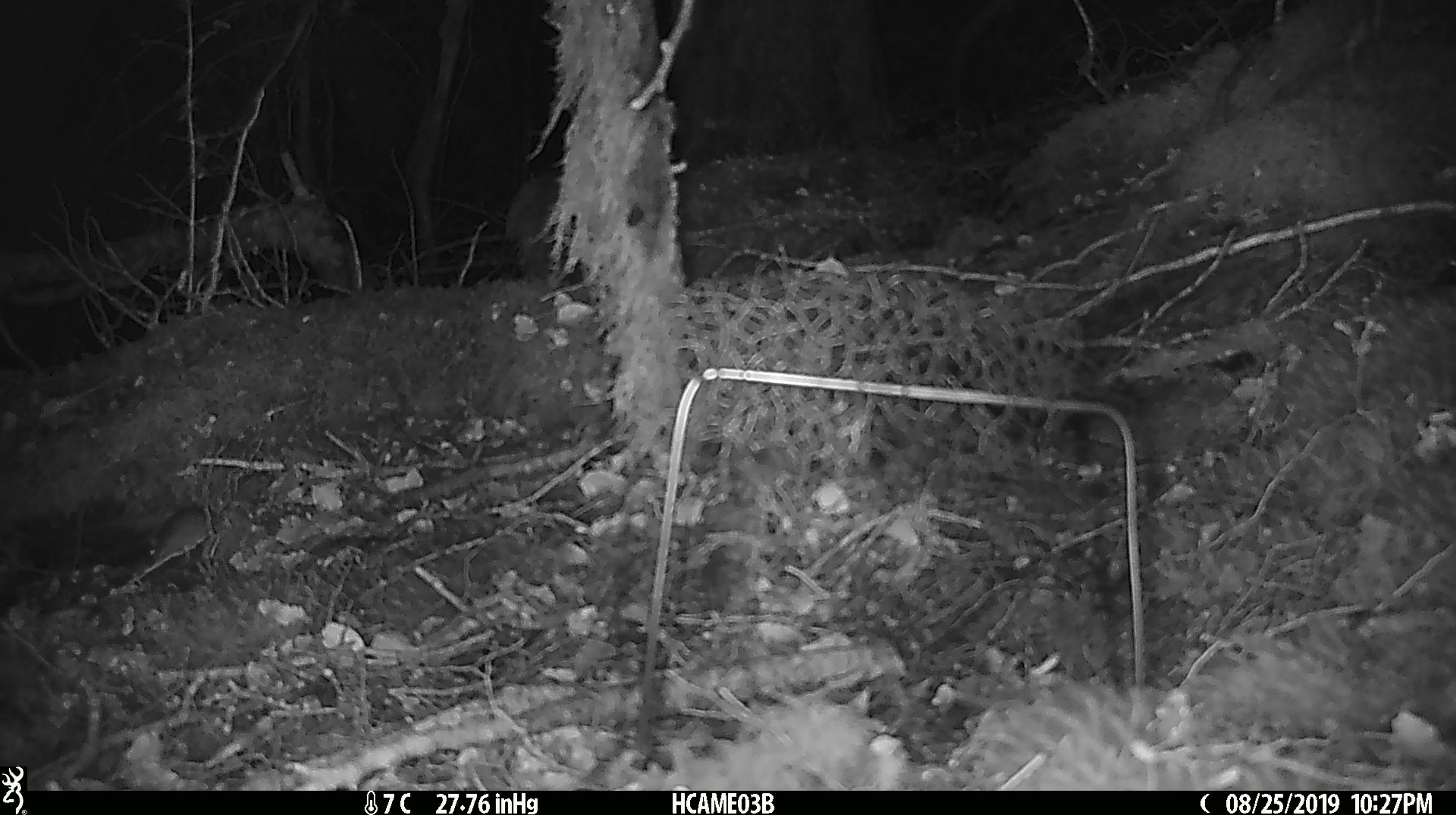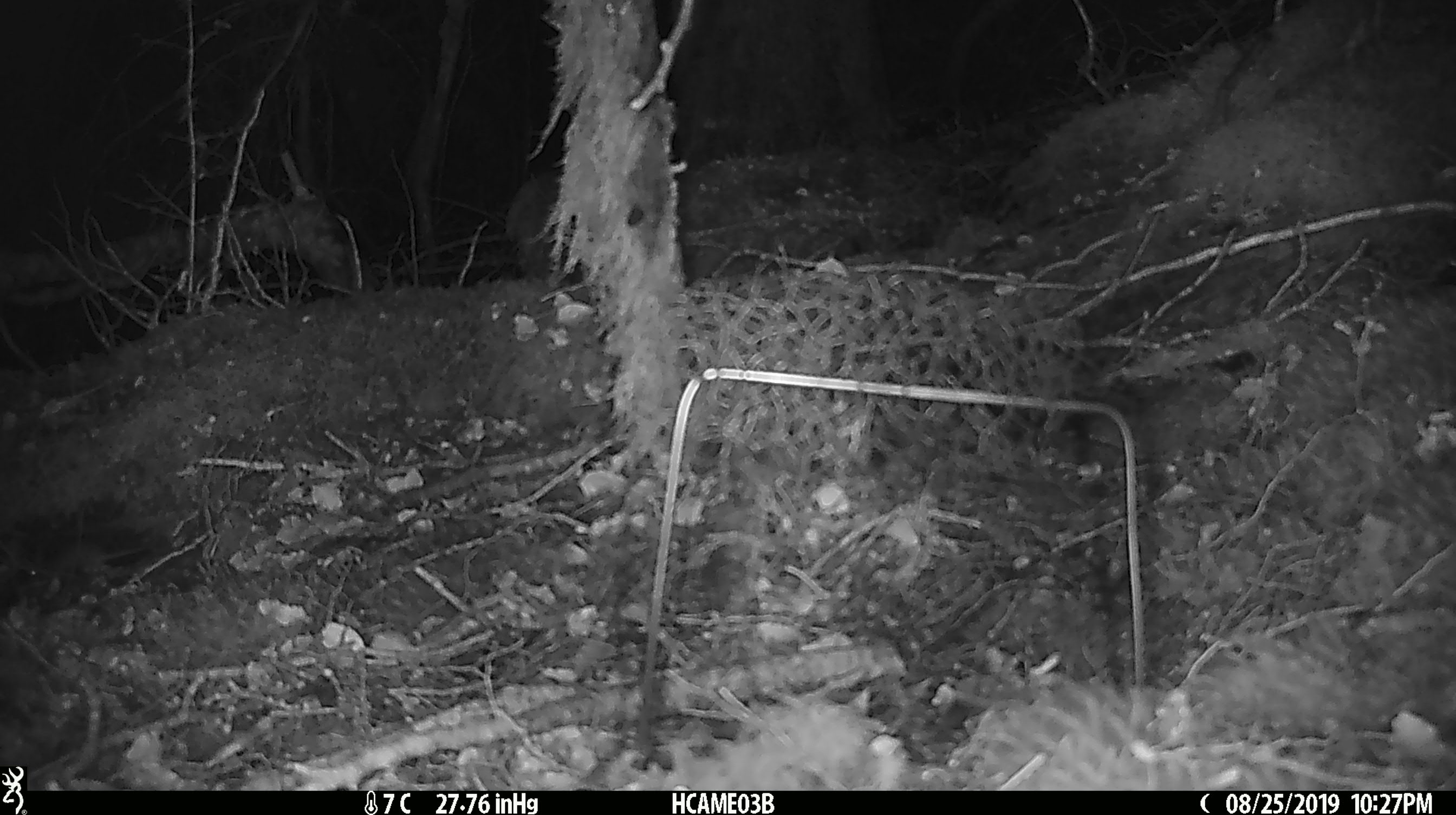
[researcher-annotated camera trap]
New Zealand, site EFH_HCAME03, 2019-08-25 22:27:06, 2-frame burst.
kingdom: Animalia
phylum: Chordata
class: Mammalia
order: Rodentia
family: Muridae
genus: Mus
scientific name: Mus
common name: mouse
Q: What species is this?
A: Mouse (Mus).